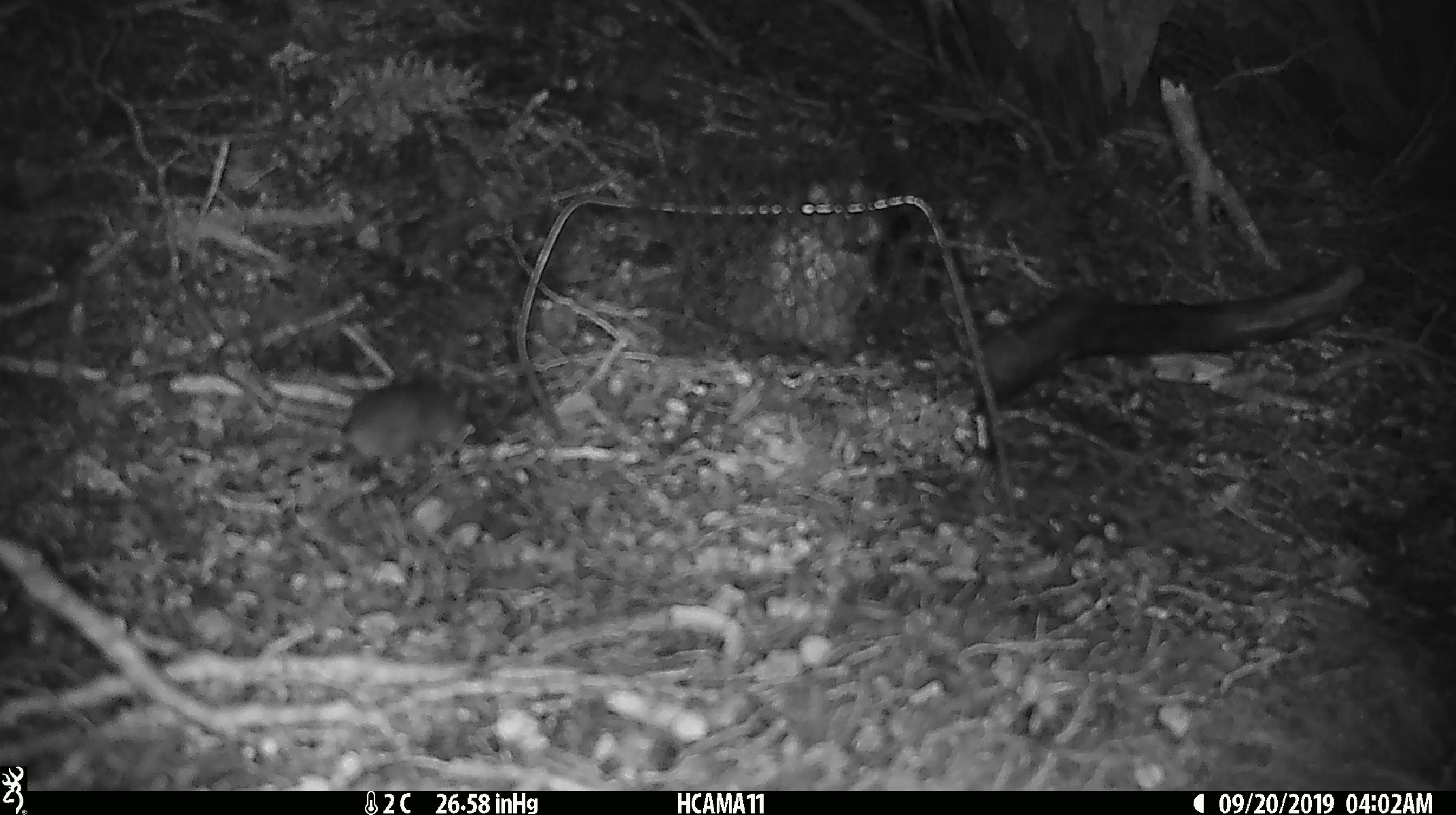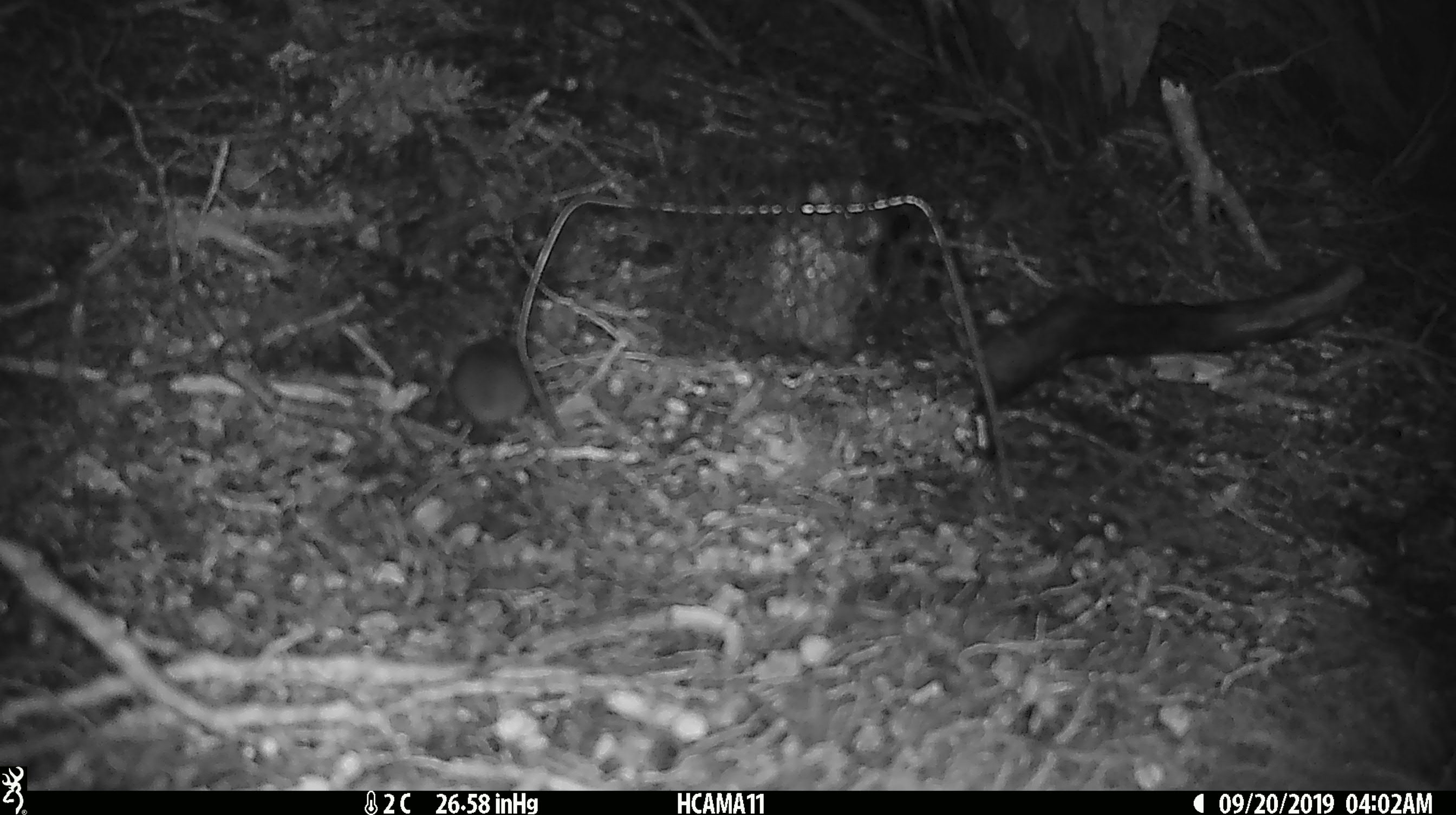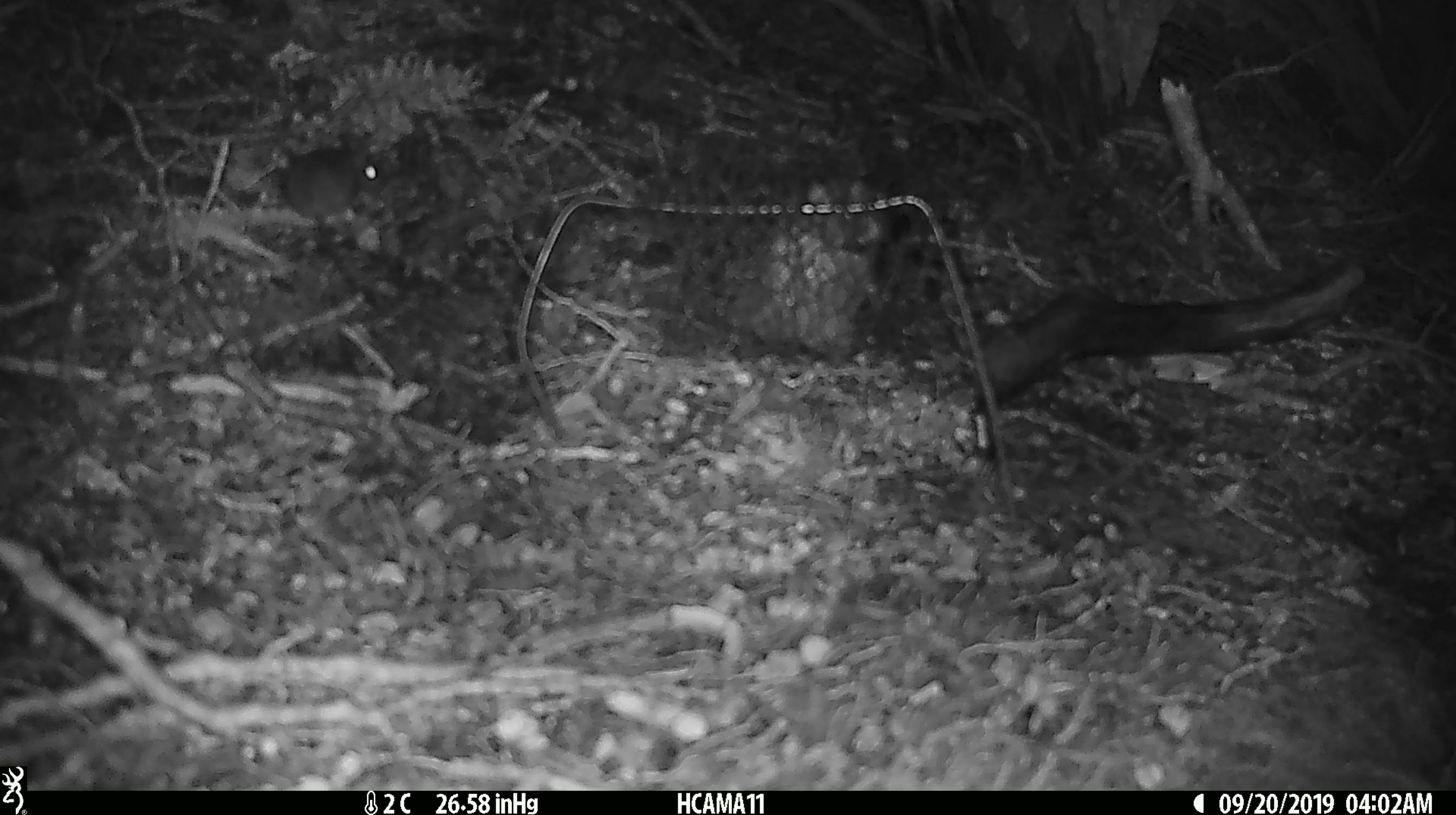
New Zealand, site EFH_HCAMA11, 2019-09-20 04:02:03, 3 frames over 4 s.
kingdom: Animalia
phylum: Chordata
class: Mammalia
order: Rodentia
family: Muridae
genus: Mus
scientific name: Mus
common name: mouse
Mouse (Mus).